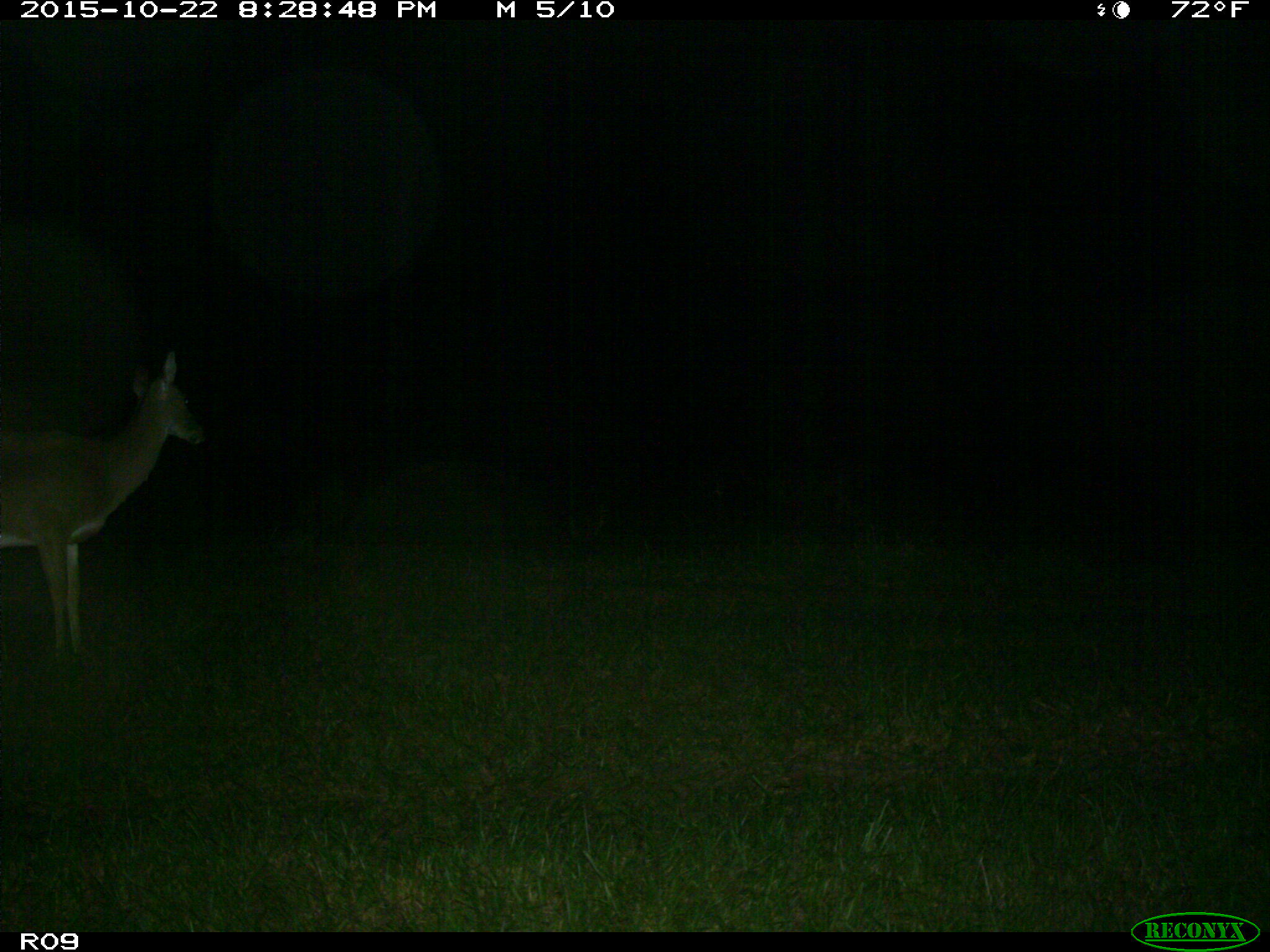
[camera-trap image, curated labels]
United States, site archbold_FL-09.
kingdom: Animalia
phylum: Chordata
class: Mammalia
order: Artiodactyla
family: Cervidae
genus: Odocoileus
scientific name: Odocoileus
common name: deer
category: unidentified deer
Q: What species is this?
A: Unidentified deer (deer) (Odocoileus).